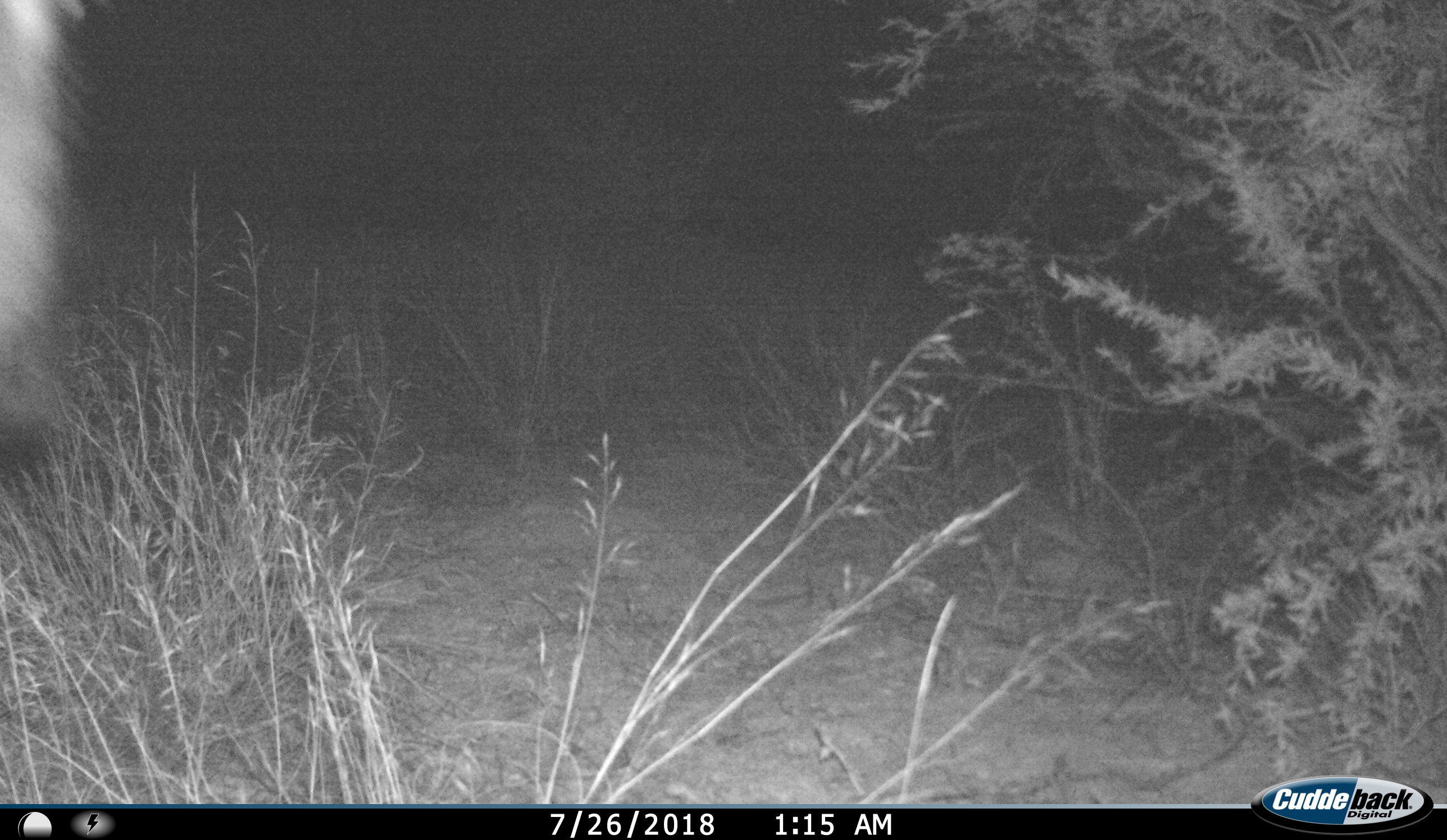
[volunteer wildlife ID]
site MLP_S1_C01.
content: unidentified animal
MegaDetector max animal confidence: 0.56